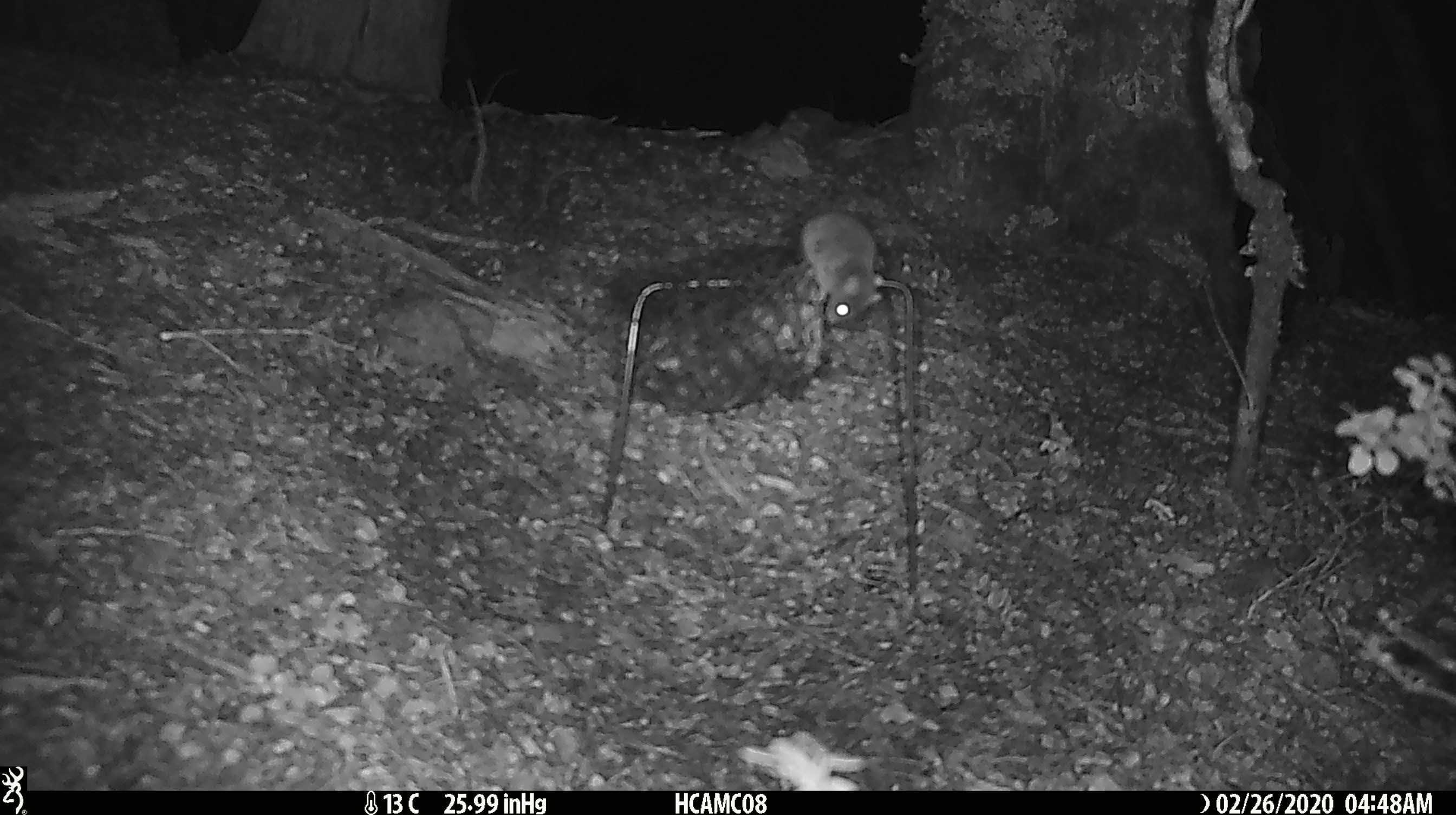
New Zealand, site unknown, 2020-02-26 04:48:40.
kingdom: Animalia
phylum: Chordata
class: Mammalia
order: Rodentia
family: Muridae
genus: Mus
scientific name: Mus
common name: mouse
Mouse (Mus).